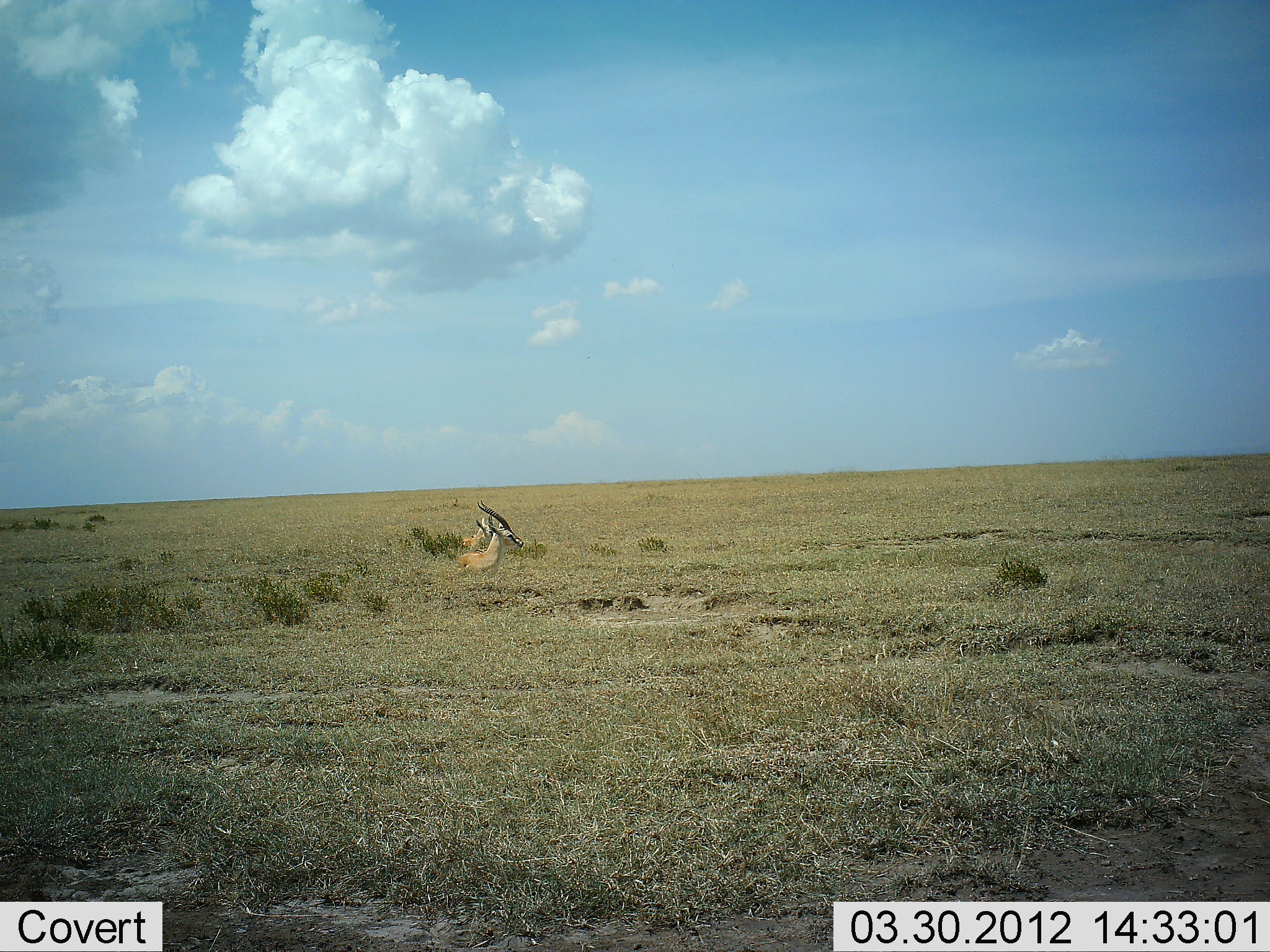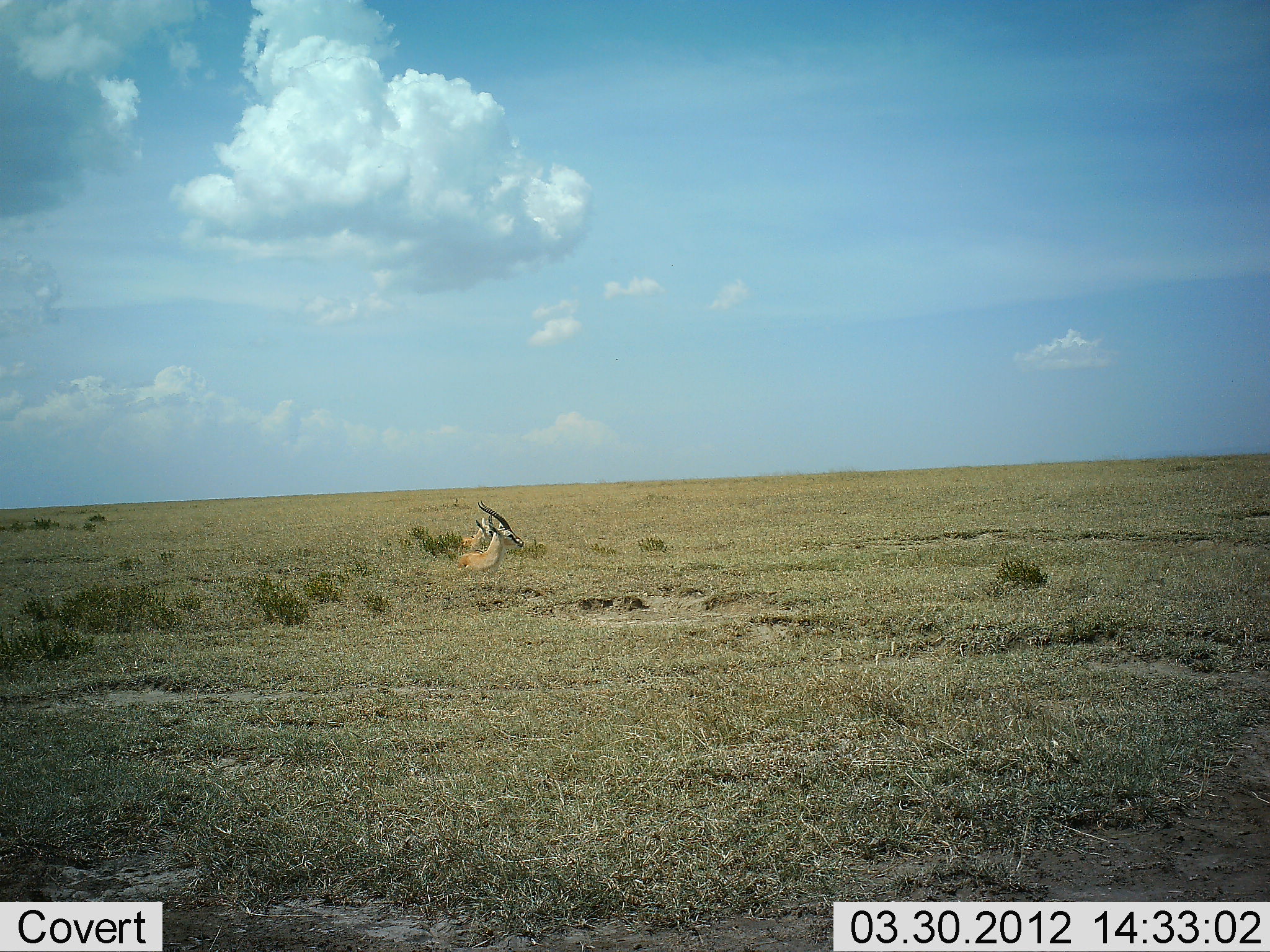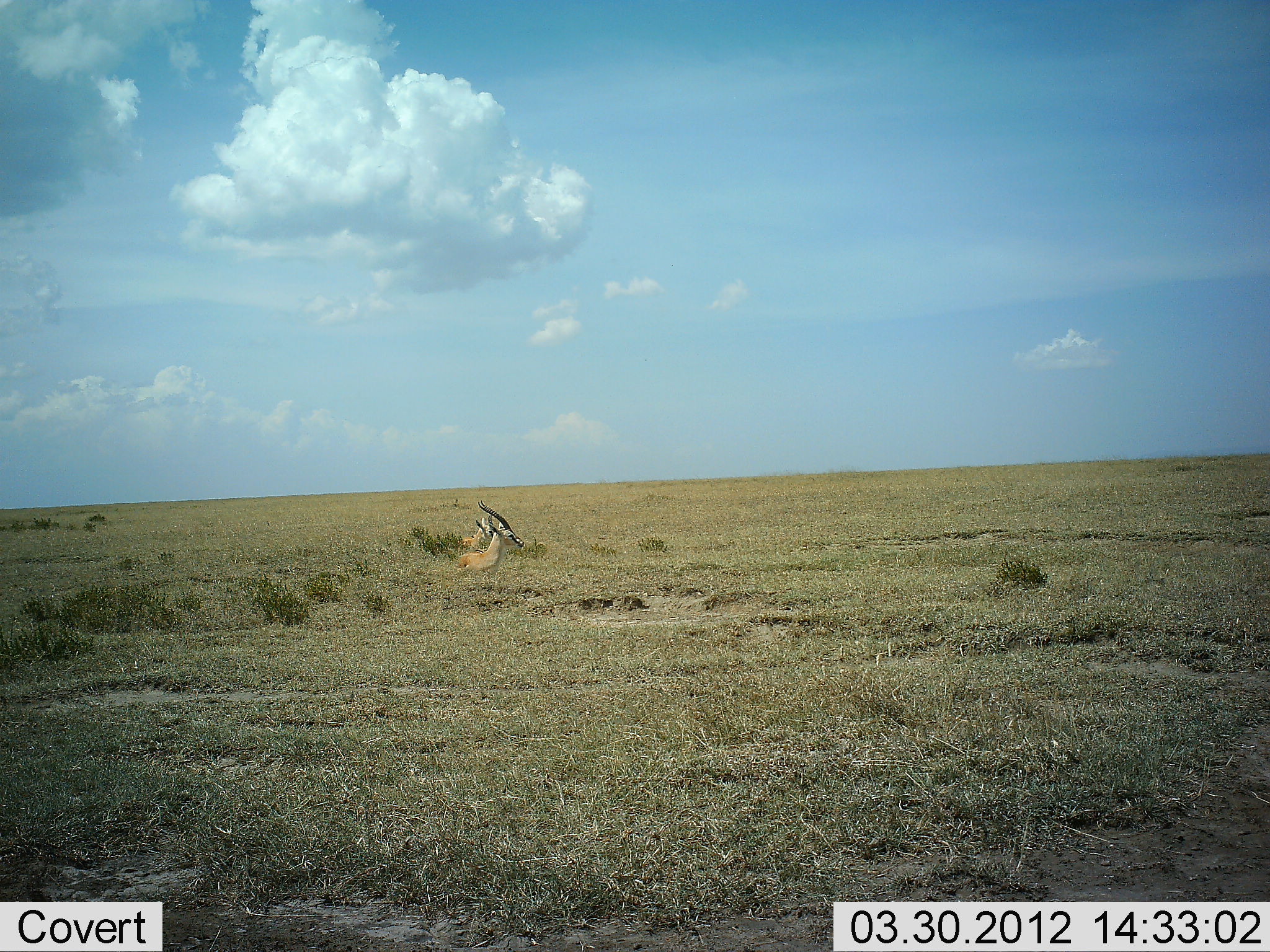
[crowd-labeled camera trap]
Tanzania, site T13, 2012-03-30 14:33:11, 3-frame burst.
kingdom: Animalia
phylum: Chordata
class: Mammalia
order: Artiodactyla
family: Bovidae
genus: Eudorcas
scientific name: Eudorcas thomsonii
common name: thomson's gazelle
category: gazellethomsons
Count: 2.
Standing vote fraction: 25%.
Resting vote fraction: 75%.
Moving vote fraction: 0%.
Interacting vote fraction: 0%.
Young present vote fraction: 6%.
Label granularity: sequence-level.